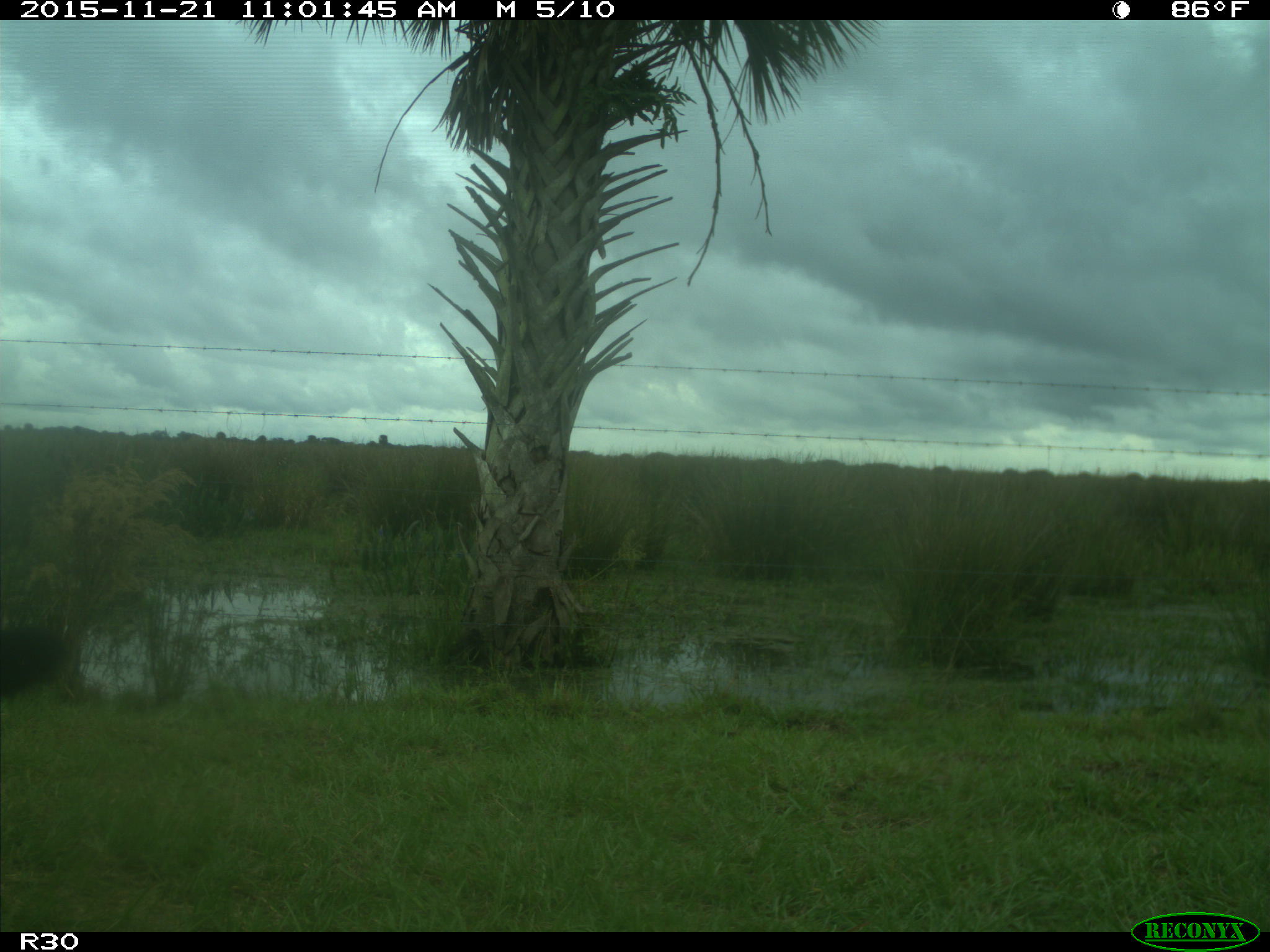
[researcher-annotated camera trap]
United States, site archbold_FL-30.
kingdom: Animalia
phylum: Chordata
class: Mammalia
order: Artiodactyla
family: Bovidae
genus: Bos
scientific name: Bos taurus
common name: domestic cow